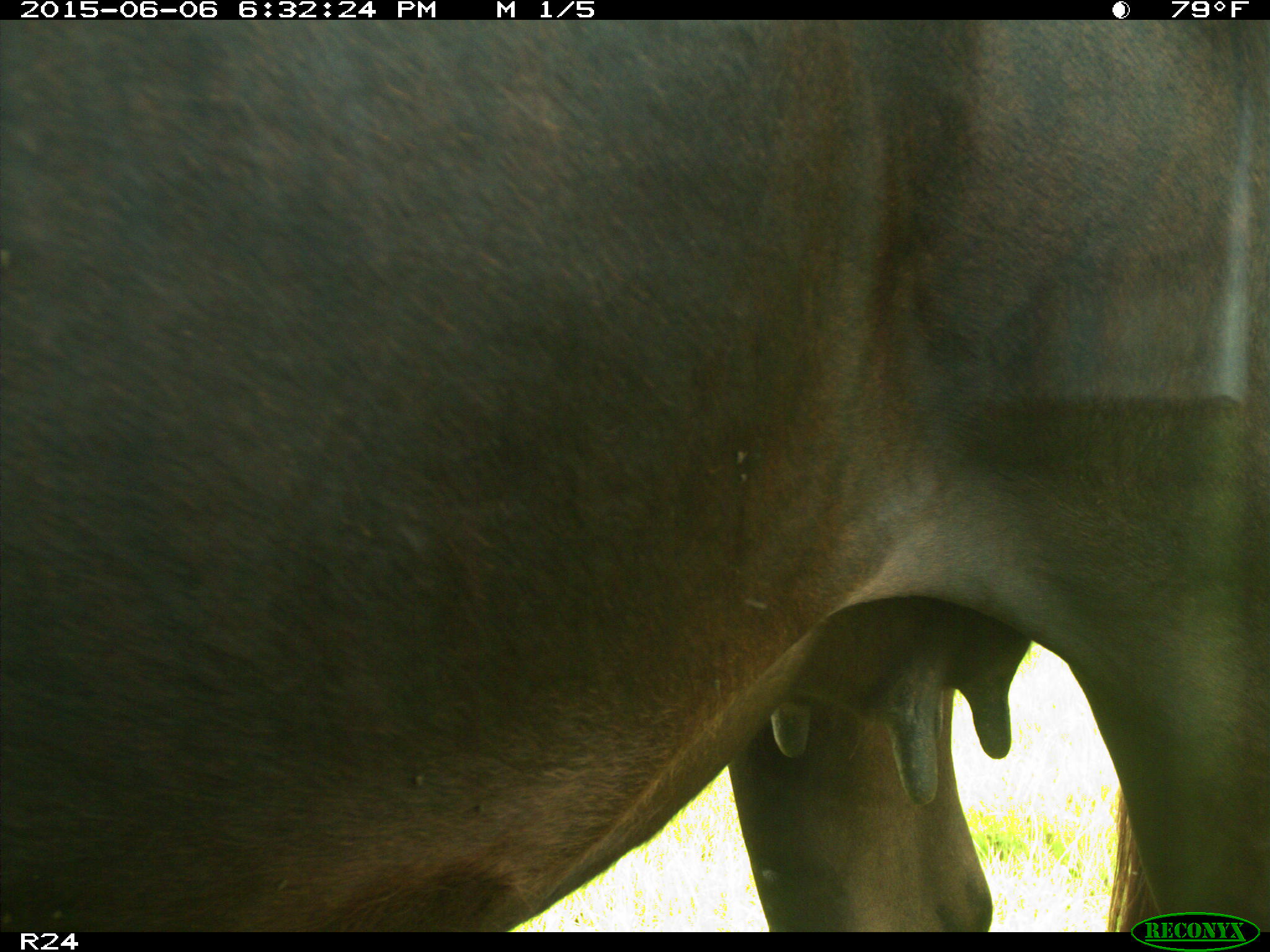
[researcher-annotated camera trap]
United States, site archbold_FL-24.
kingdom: Animalia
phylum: Chordata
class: Mammalia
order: Artiodactyla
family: Bovidae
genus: Bos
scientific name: Bos taurus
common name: domestic cow